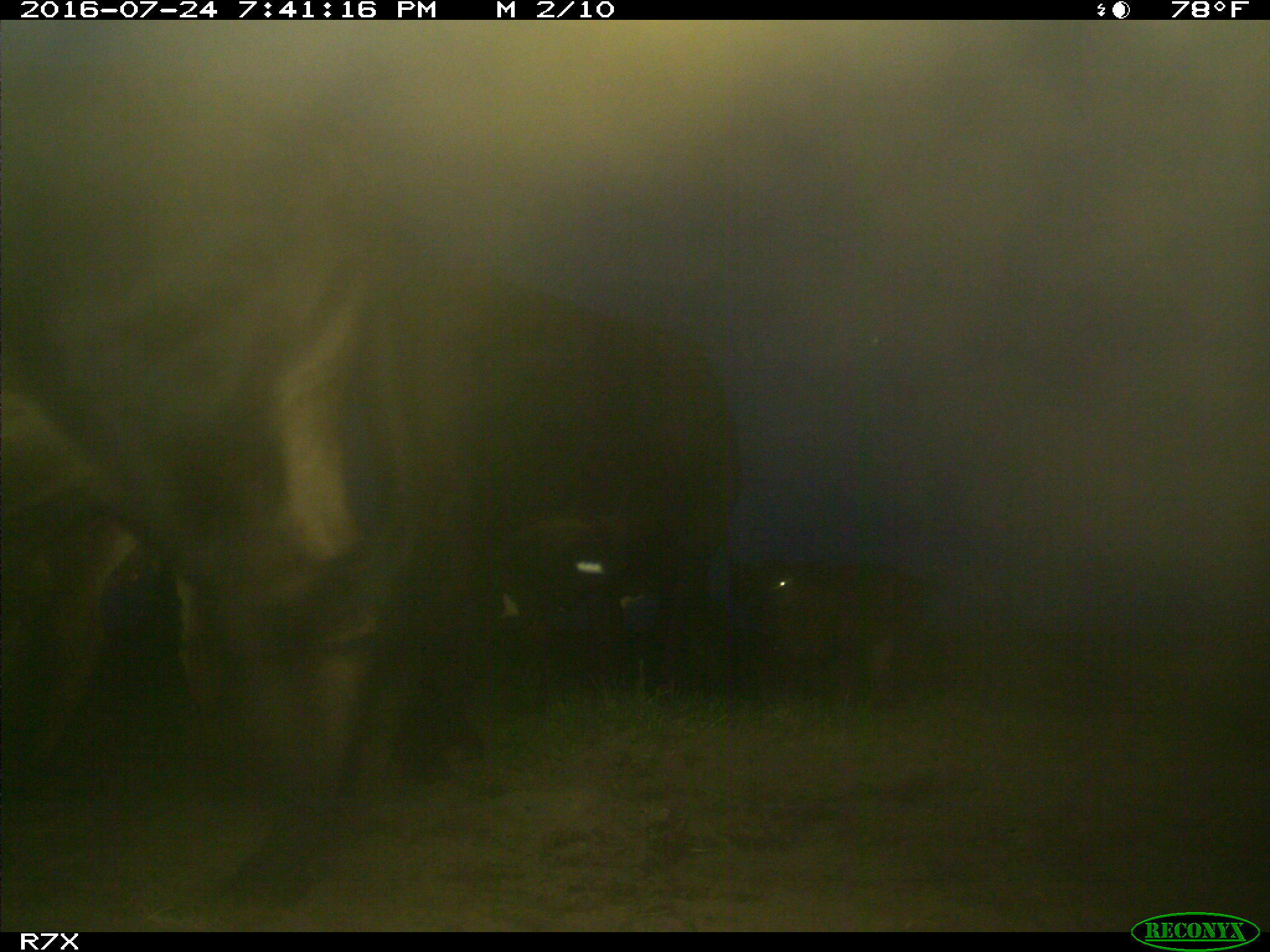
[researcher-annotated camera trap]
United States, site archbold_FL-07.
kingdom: Animalia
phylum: Chordata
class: Mammalia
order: Artiodactyla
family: Bovidae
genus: Bos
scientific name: Bos taurus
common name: domestic cow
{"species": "Bos taurus (domestic cow)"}